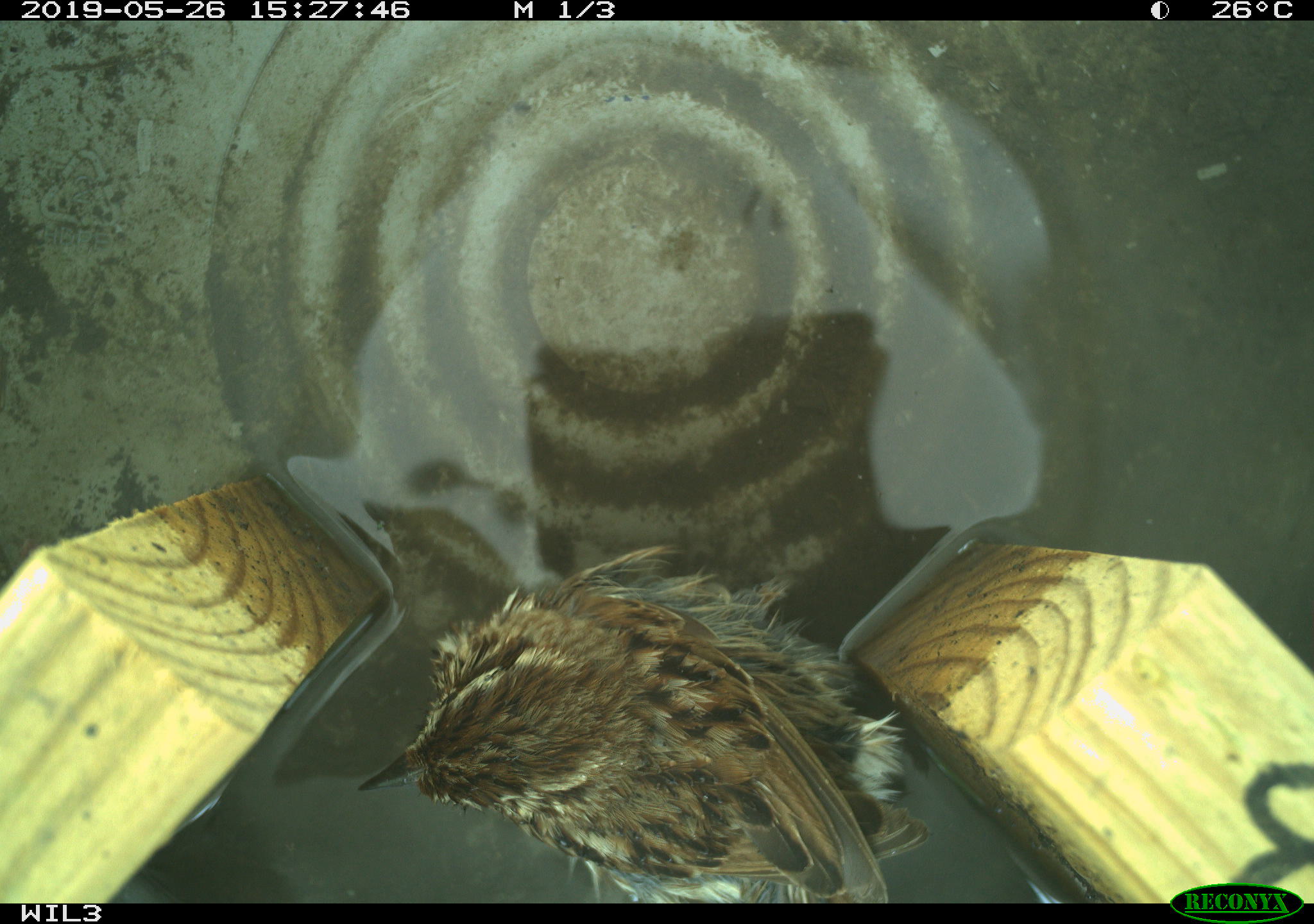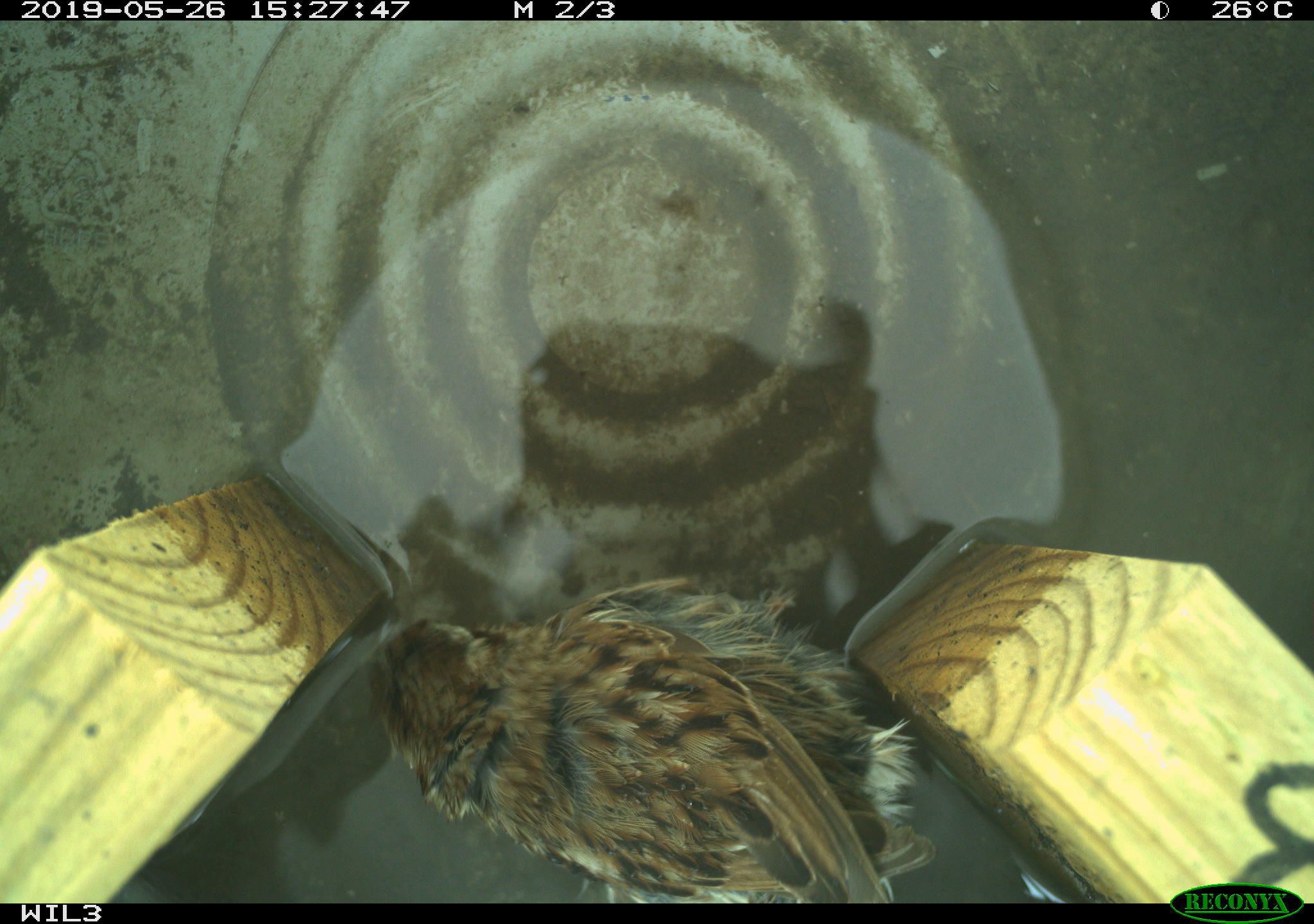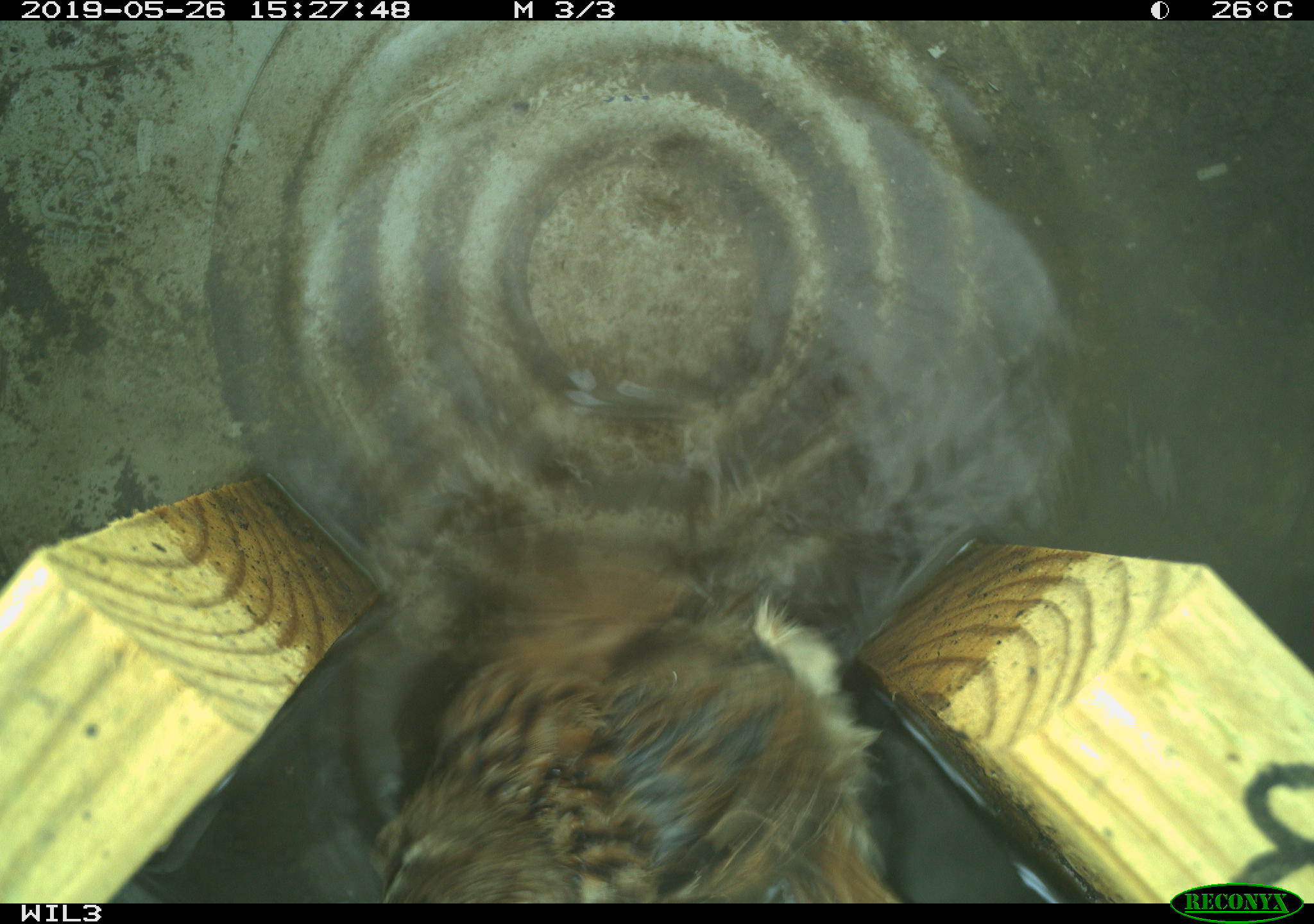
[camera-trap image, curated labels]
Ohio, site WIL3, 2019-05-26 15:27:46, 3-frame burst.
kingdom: Animalia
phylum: Chordata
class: Aves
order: Passeriformes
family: Passerellidae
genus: Melospiza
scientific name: Melospiza melodia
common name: song sparrow